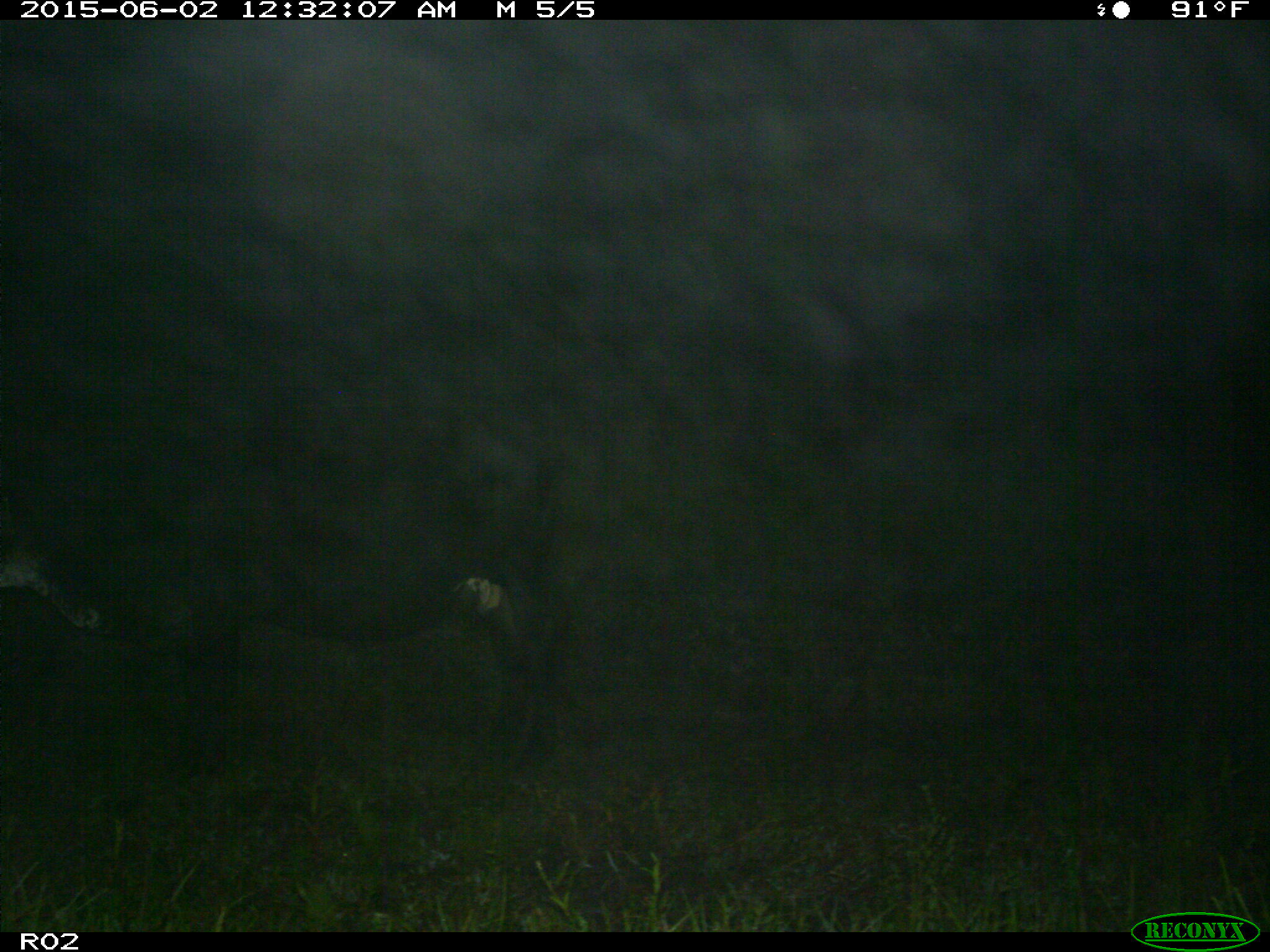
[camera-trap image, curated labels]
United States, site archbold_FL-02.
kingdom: Animalia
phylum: Chordata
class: Mammalia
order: Artiodactyla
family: Bovidae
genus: Bos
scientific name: Bos taurus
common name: domestic cow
Bos taurus (domestic cow).